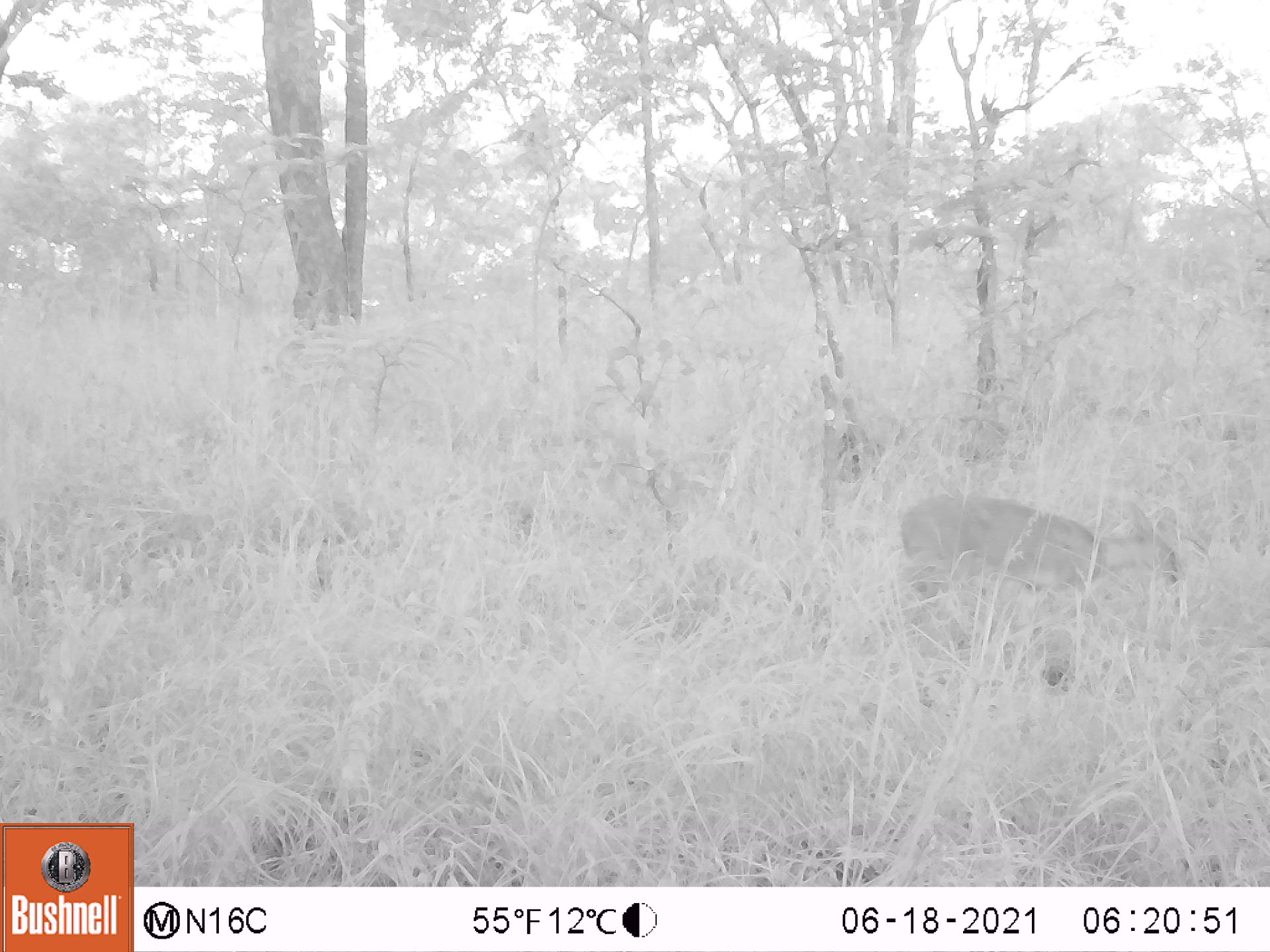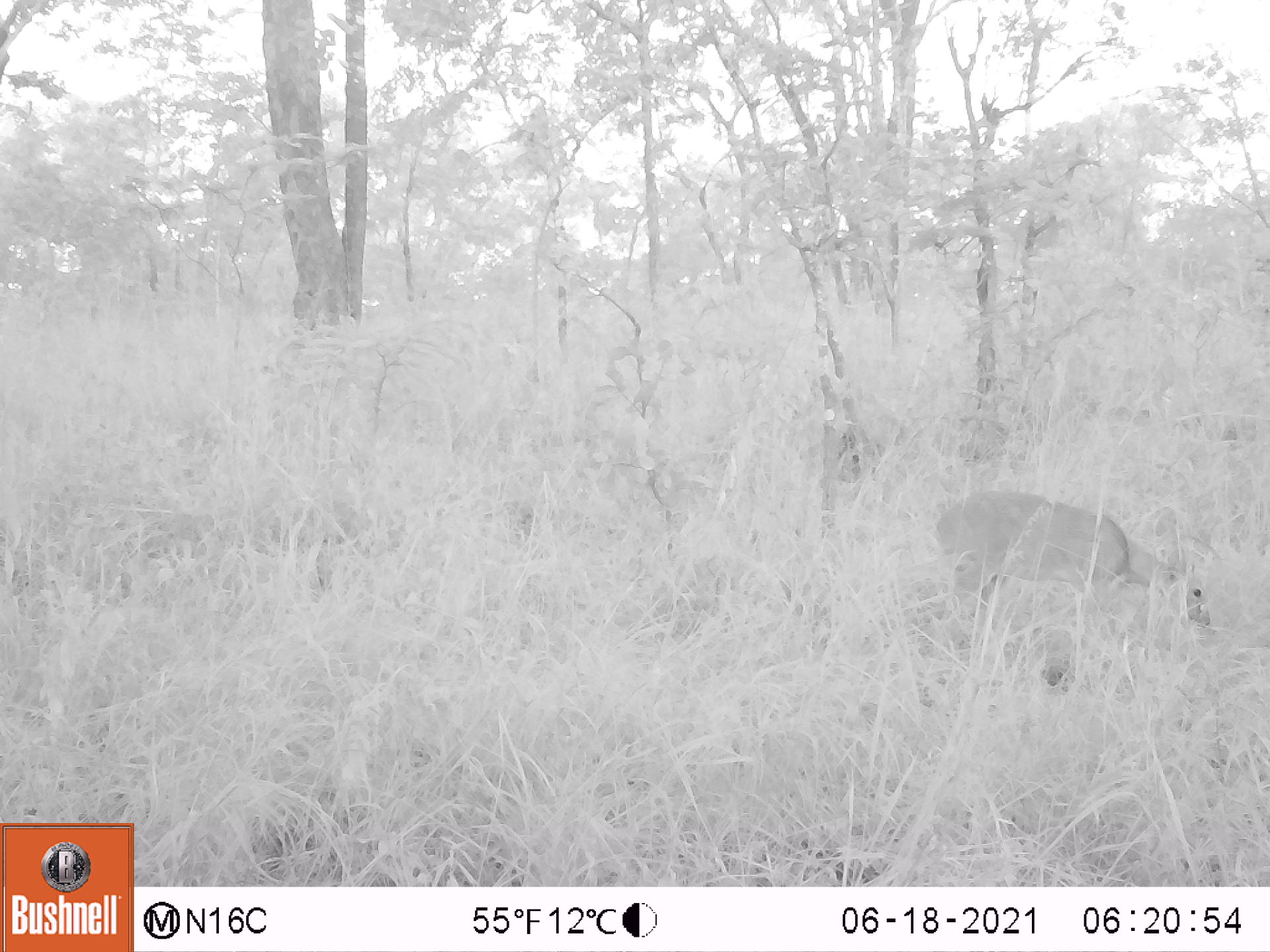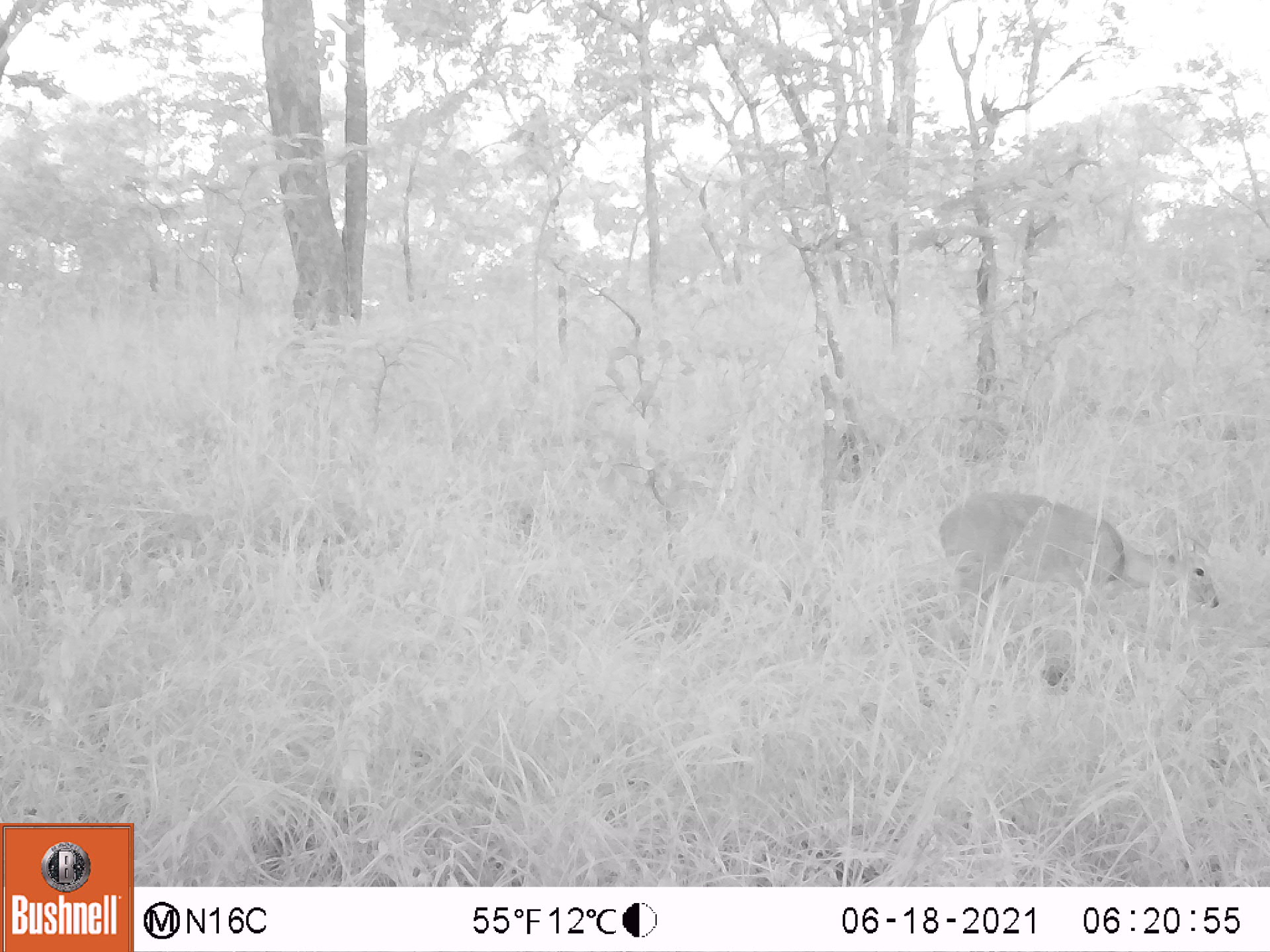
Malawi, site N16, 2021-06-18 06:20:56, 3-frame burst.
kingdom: Animalia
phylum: Chordata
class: Mammalia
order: Artiodactyla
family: Bovidae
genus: Sylvicapra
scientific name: Sylvicapra grimmia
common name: common duiker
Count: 1.